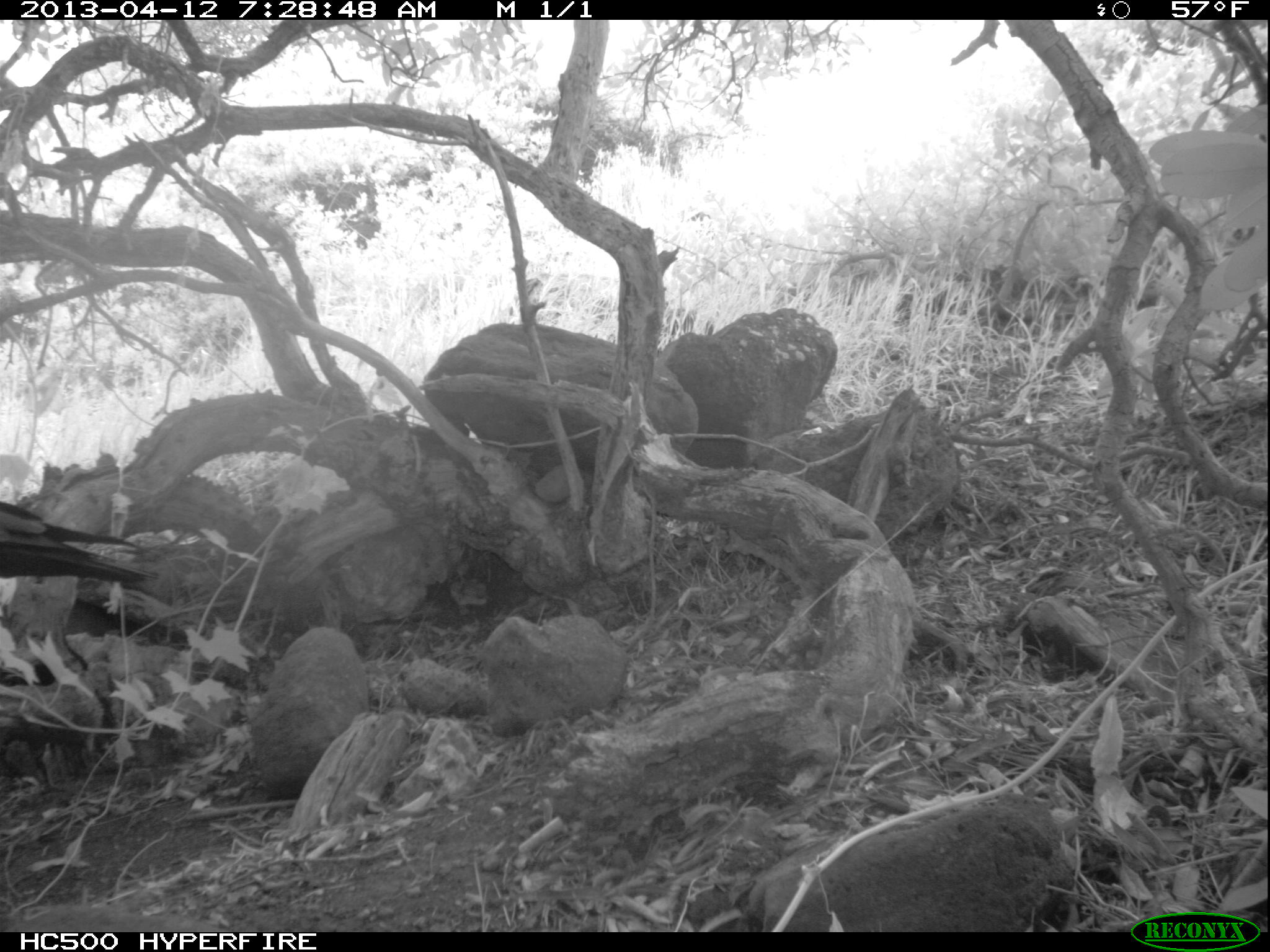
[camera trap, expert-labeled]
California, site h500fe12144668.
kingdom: Animalia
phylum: Chordata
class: Aves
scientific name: Aves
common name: bird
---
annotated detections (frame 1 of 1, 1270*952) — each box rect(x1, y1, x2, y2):
bird: rect(0, 501, 158, 583)